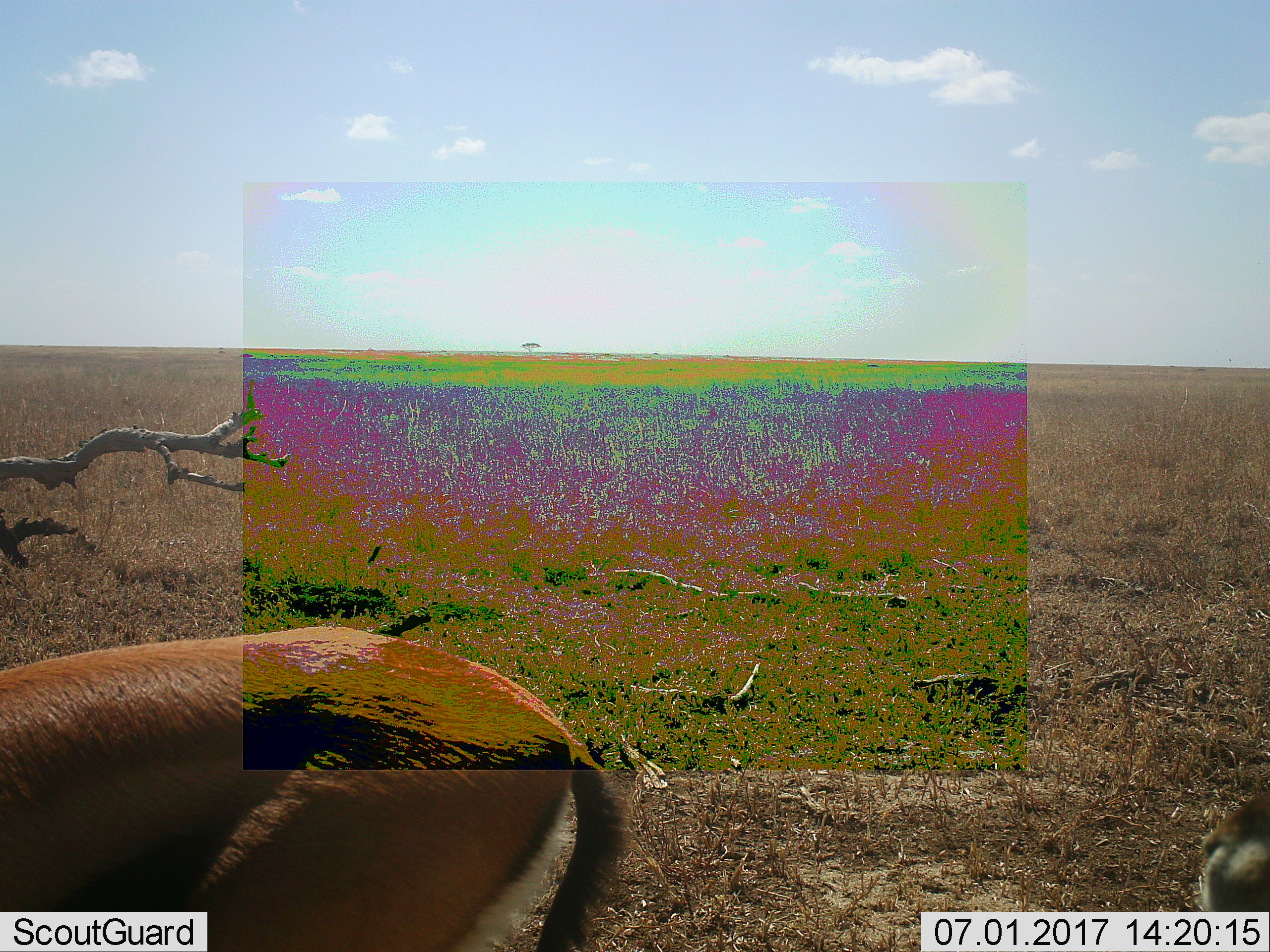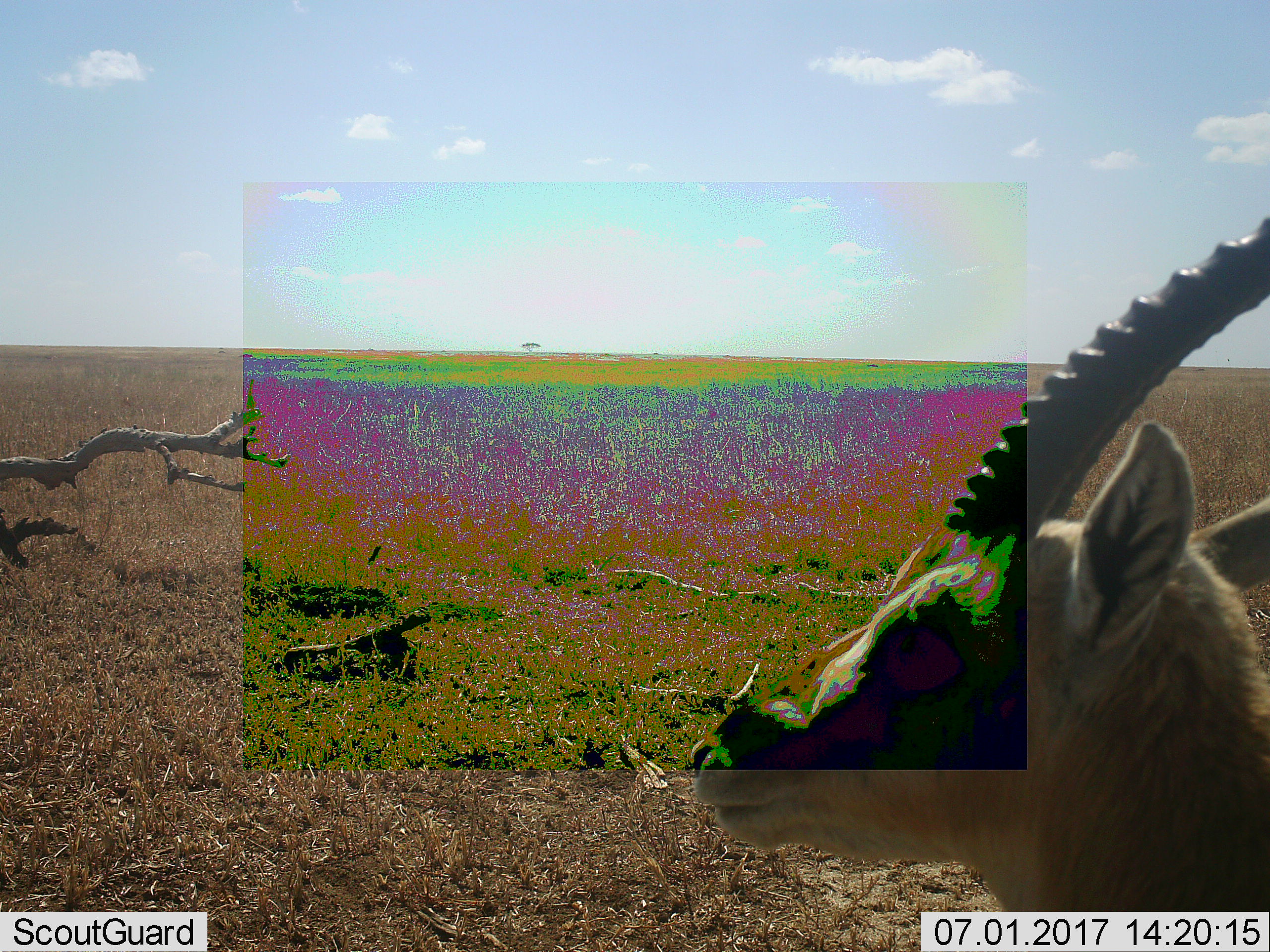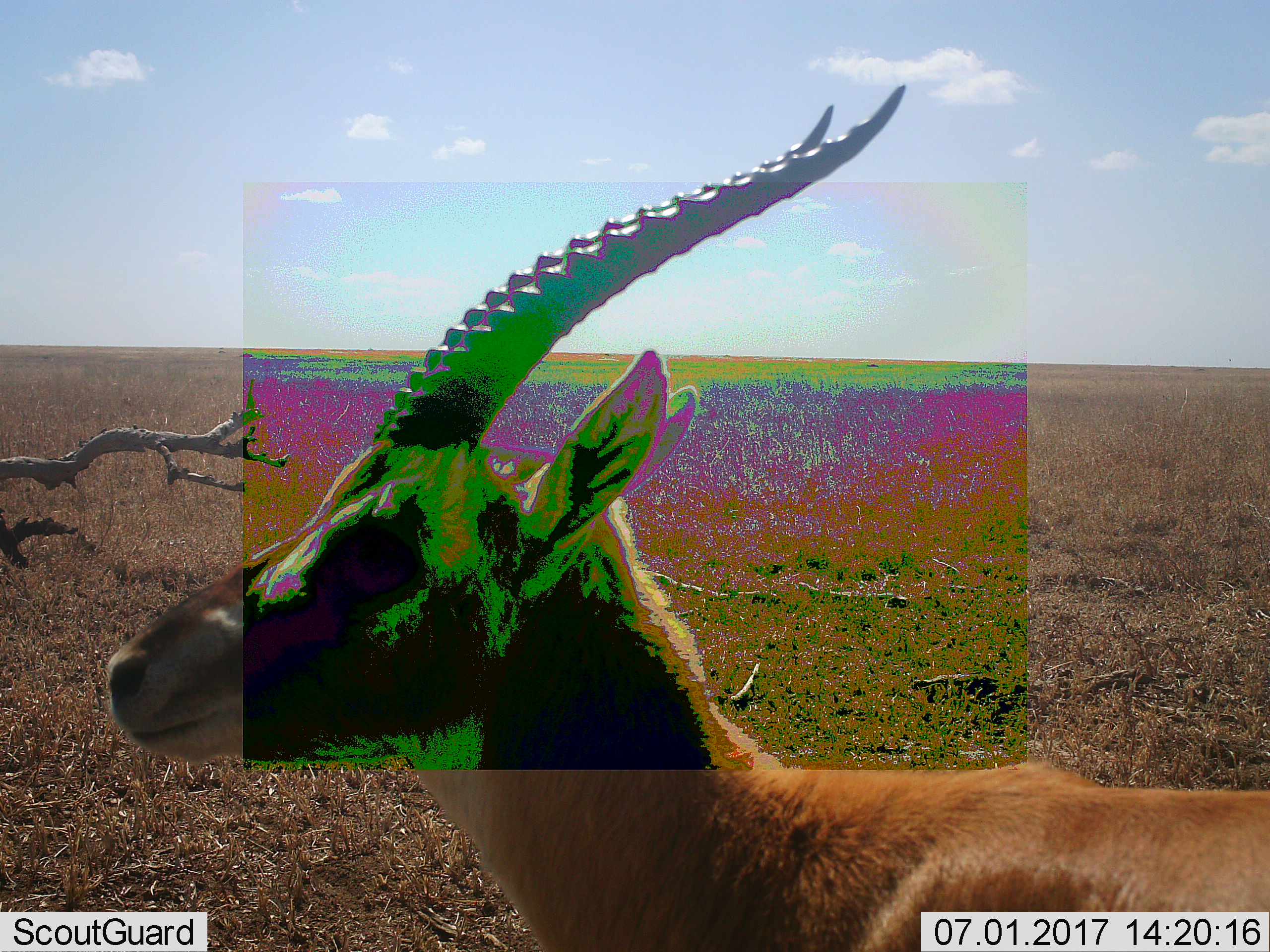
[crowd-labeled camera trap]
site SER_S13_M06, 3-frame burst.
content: unidentified animal